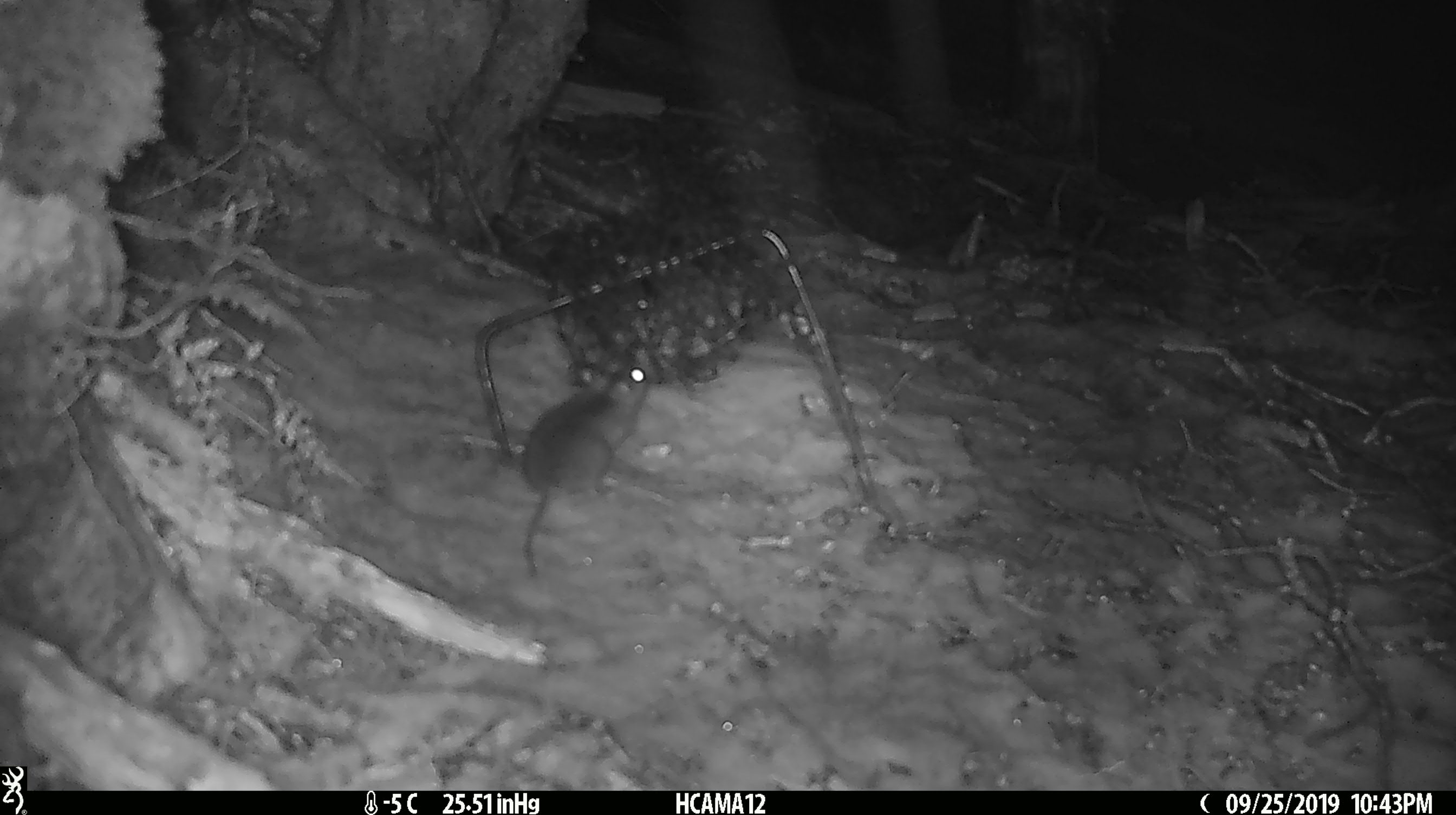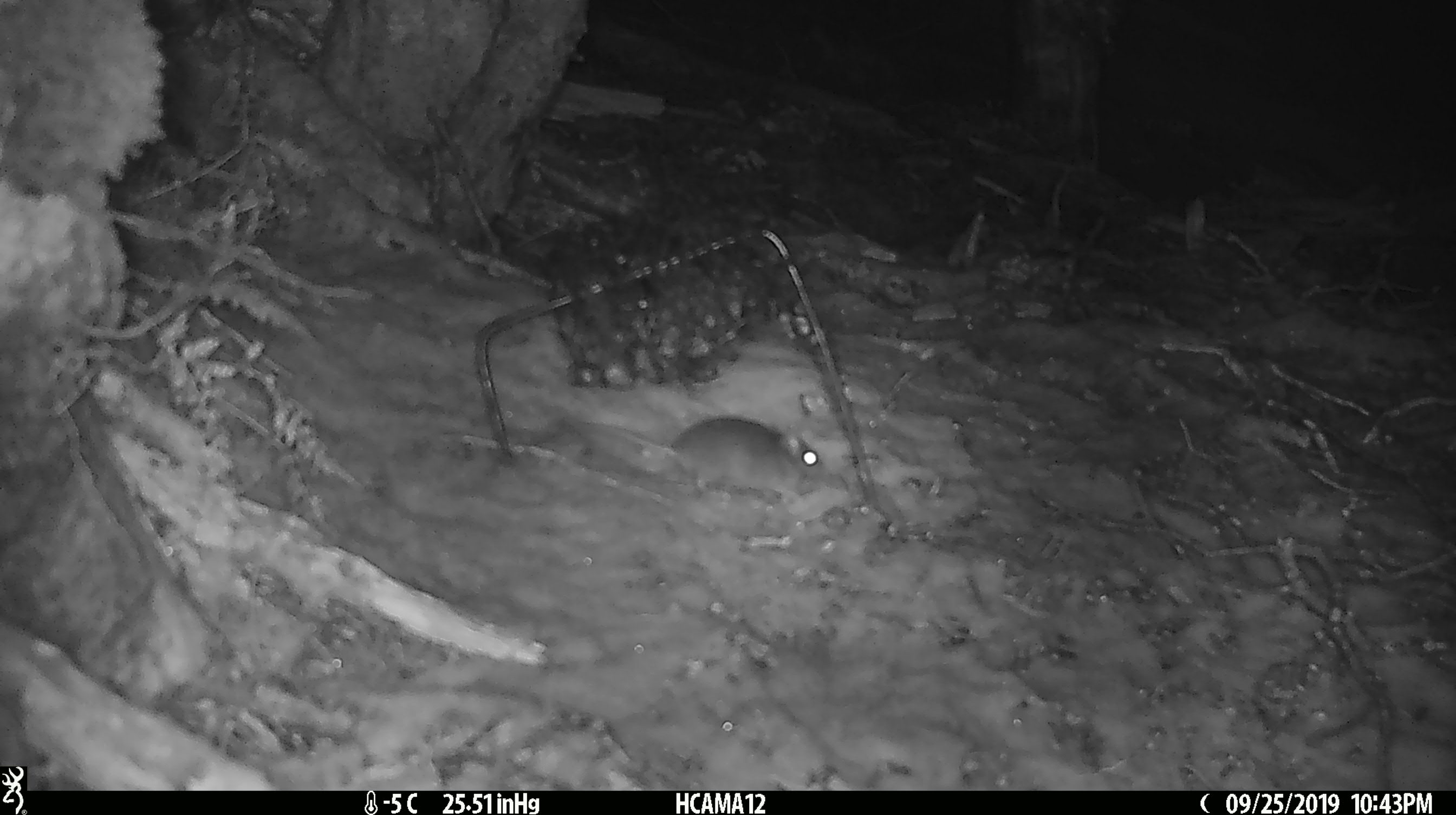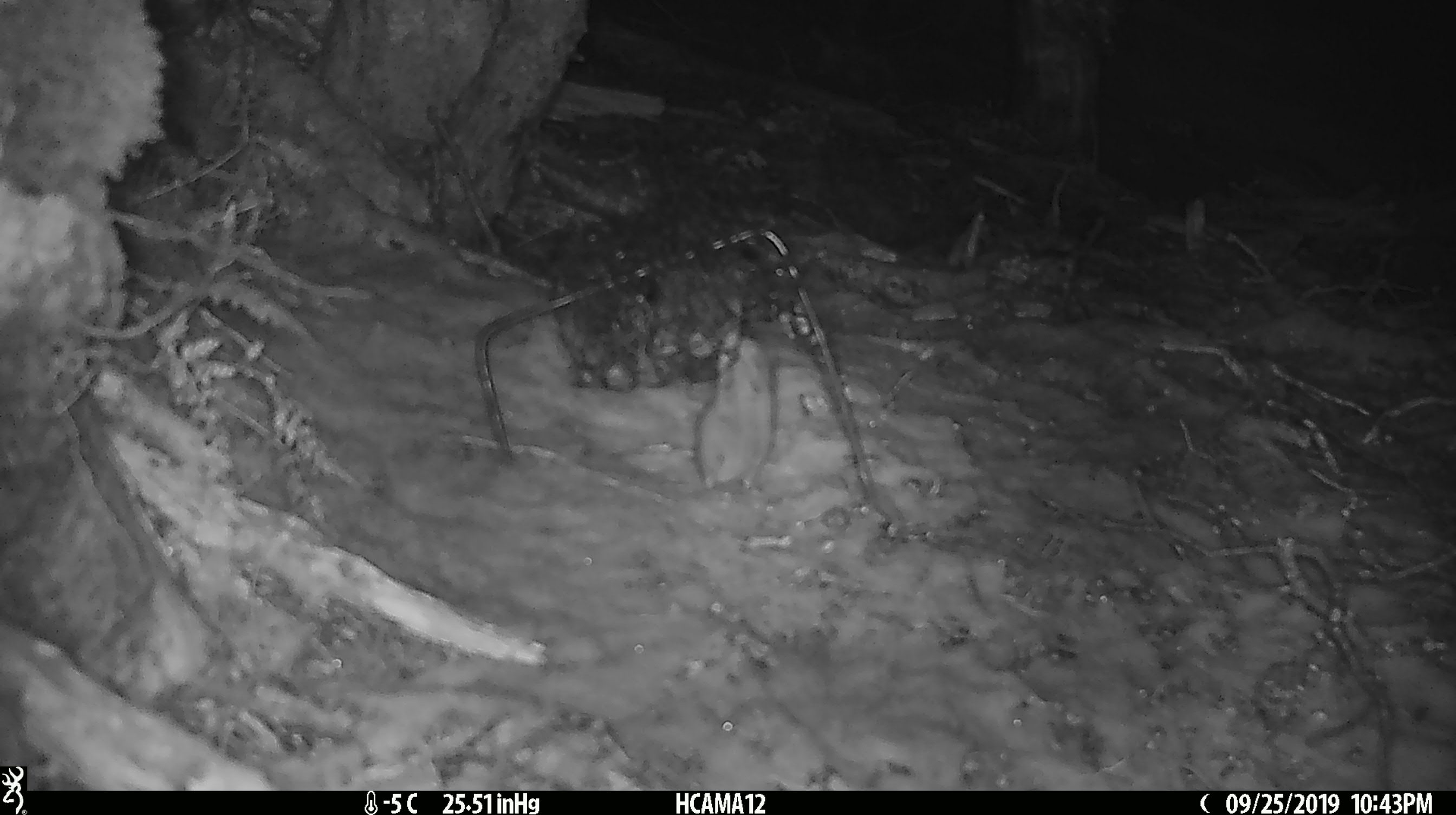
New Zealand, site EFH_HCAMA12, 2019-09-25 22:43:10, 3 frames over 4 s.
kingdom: Animalia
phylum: Chordata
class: Mammalia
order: Rodentia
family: Muridae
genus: Mus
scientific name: Mus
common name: mouse